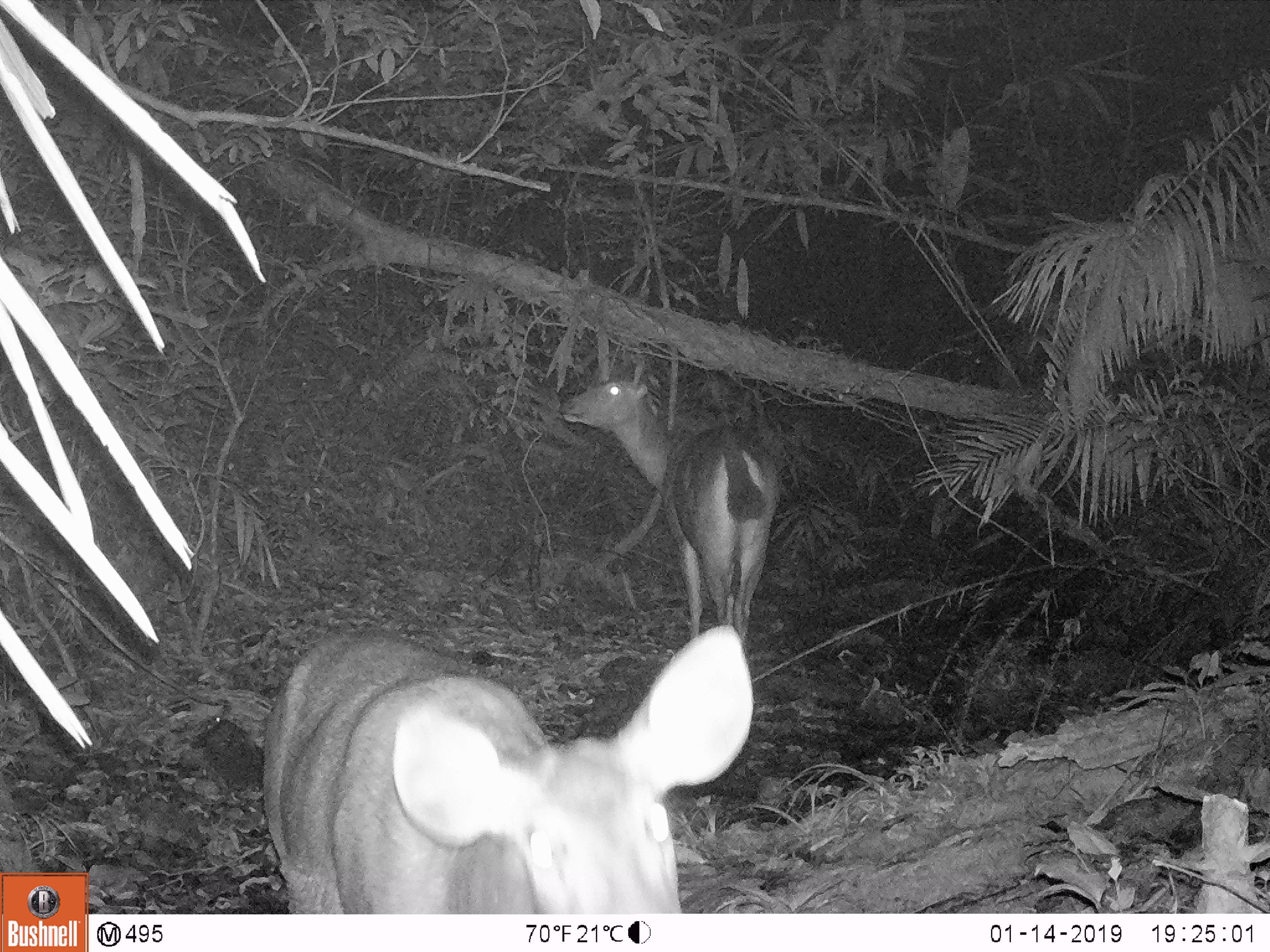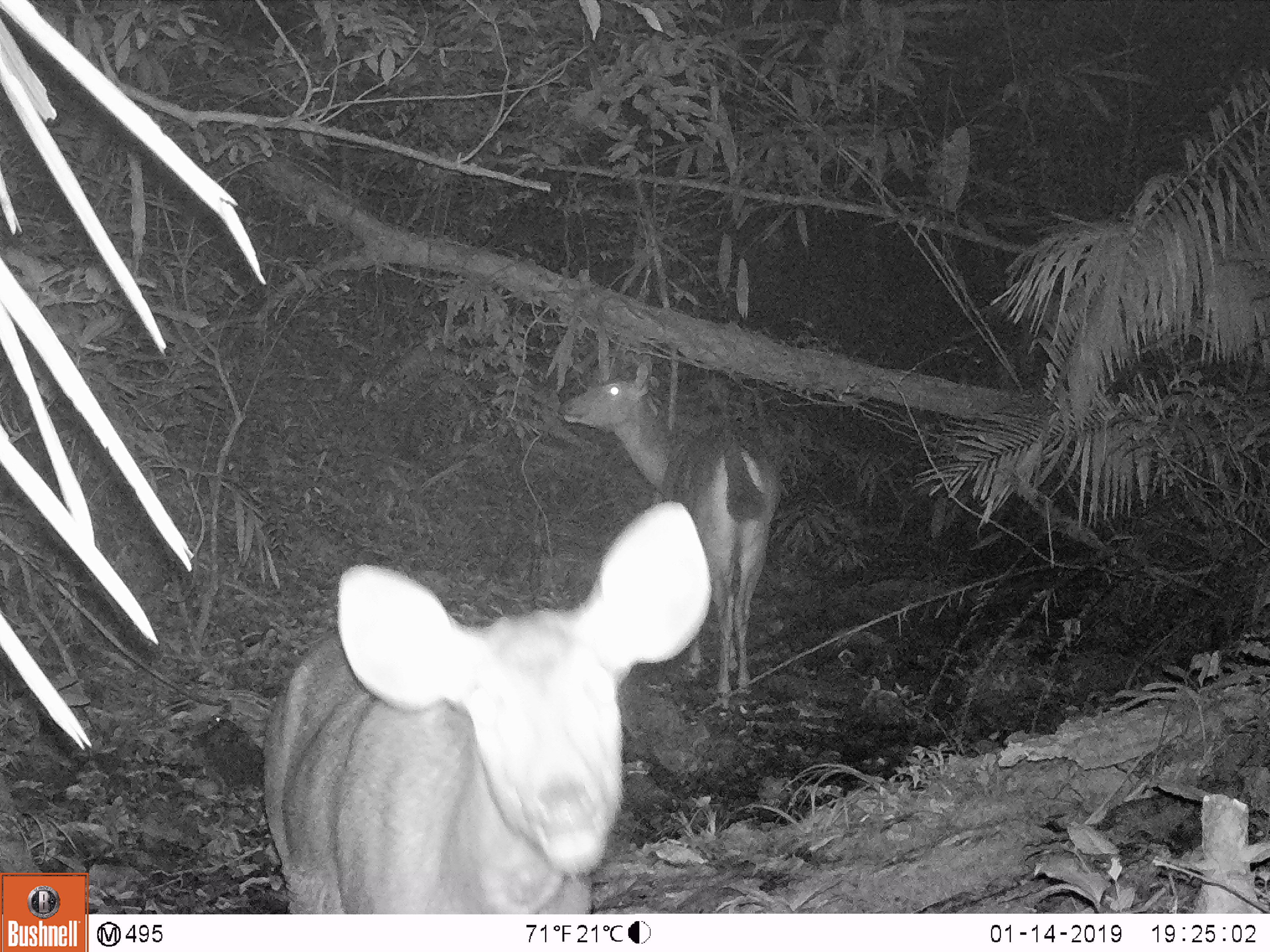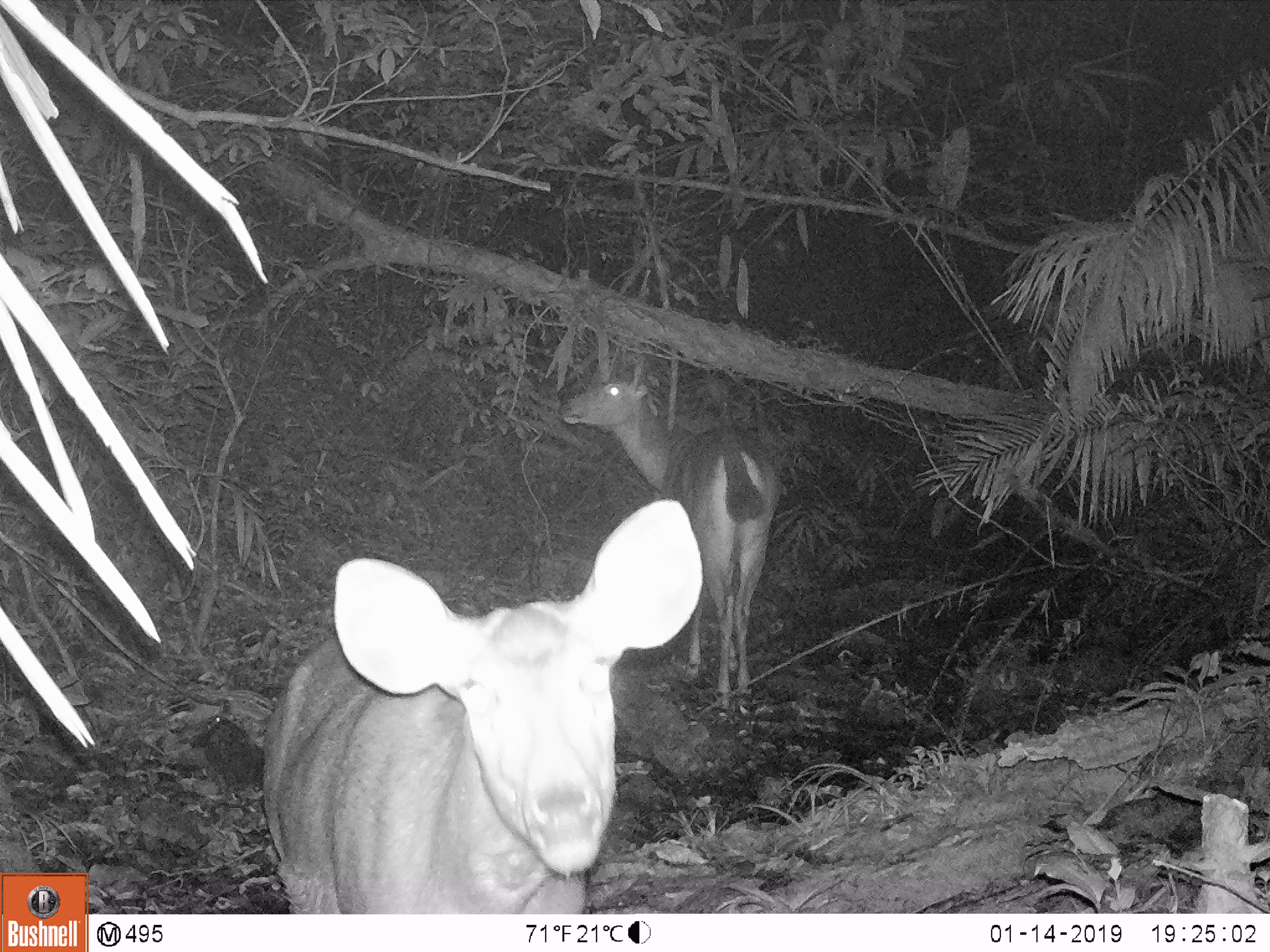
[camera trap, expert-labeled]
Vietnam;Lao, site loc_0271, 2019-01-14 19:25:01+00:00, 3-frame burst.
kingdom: Animalia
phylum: Chordata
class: Mammalia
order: Artiodactyla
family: Cervidae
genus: Rusa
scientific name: Rusa unicolor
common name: sambar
Sambar (Rusa unicolor). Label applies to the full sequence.